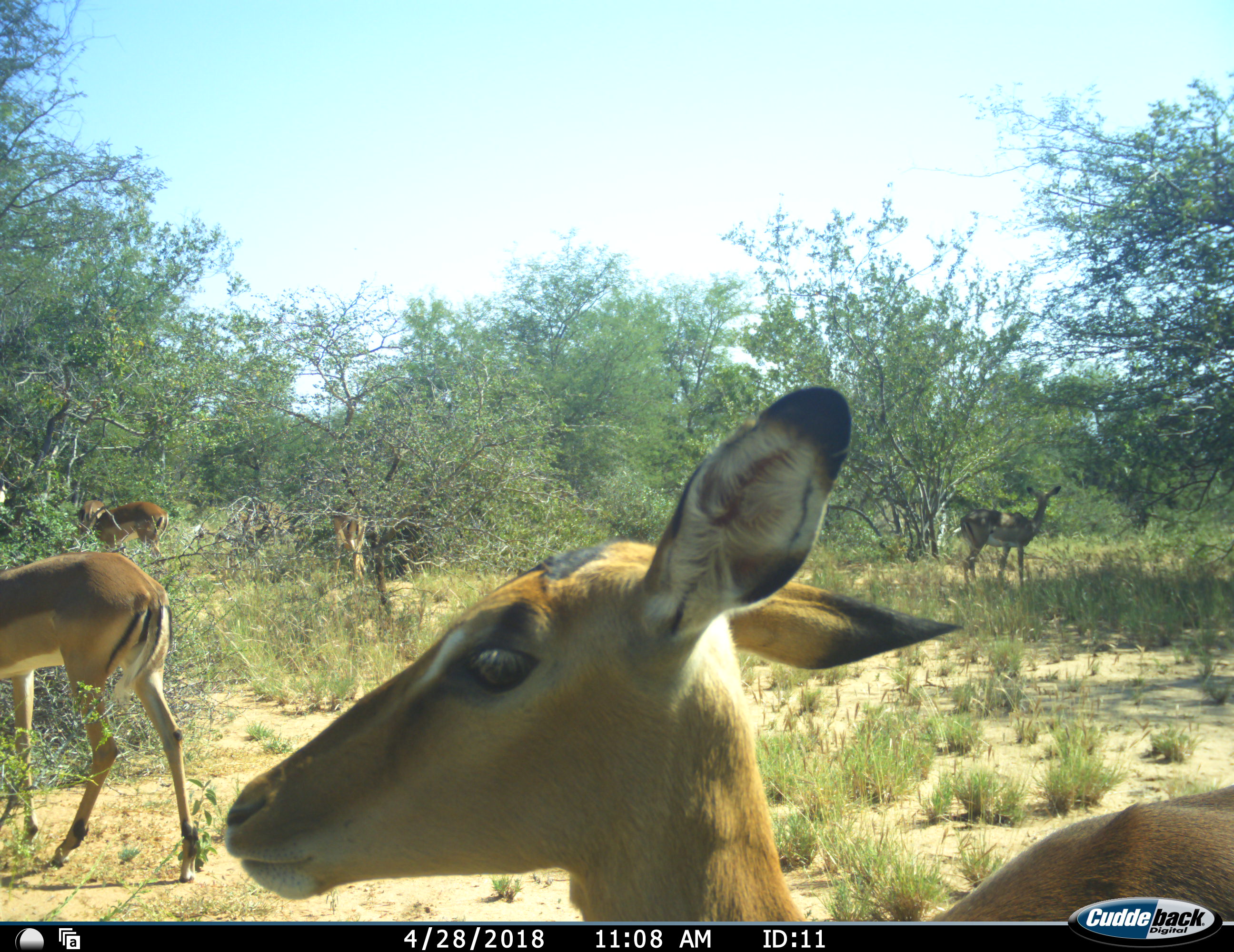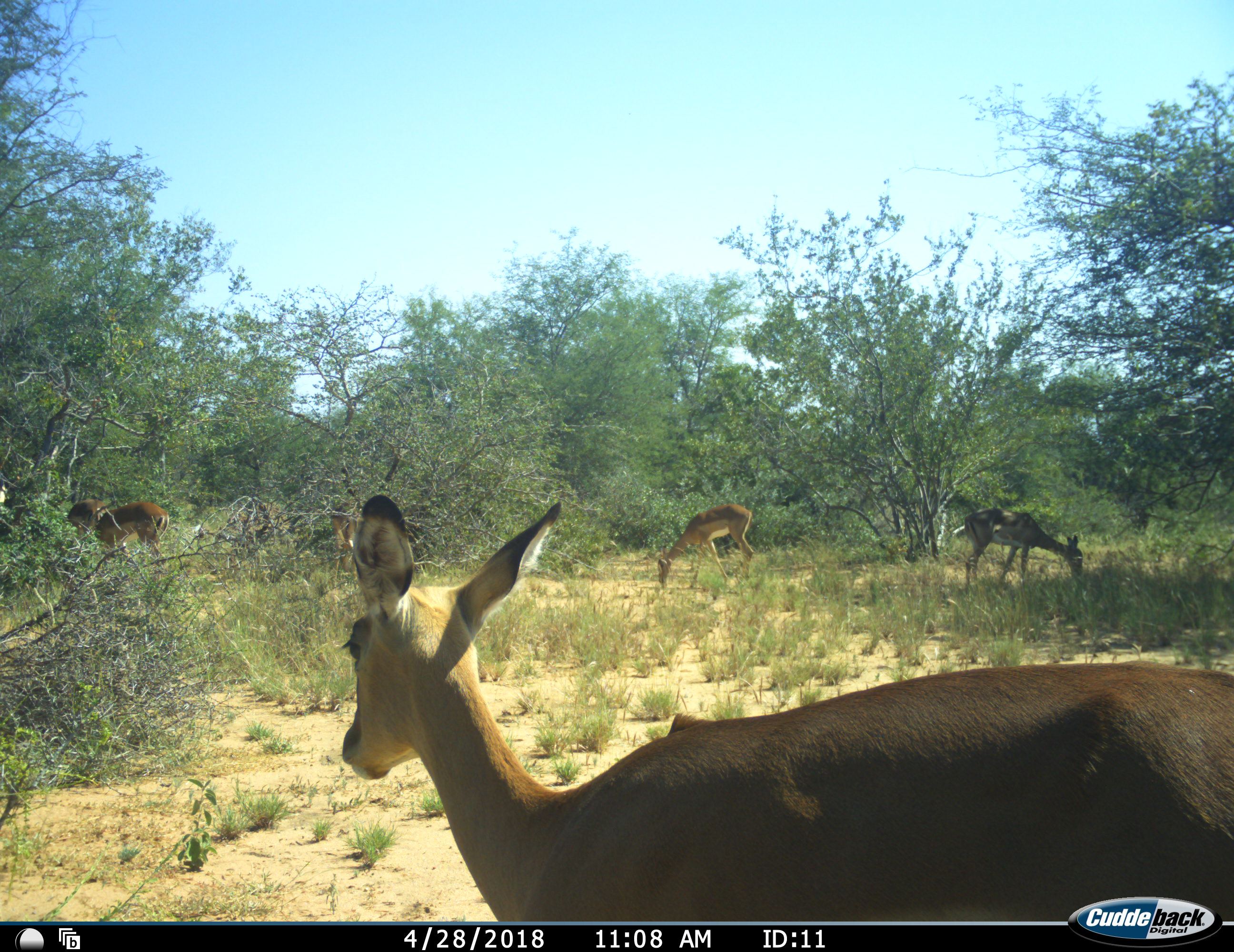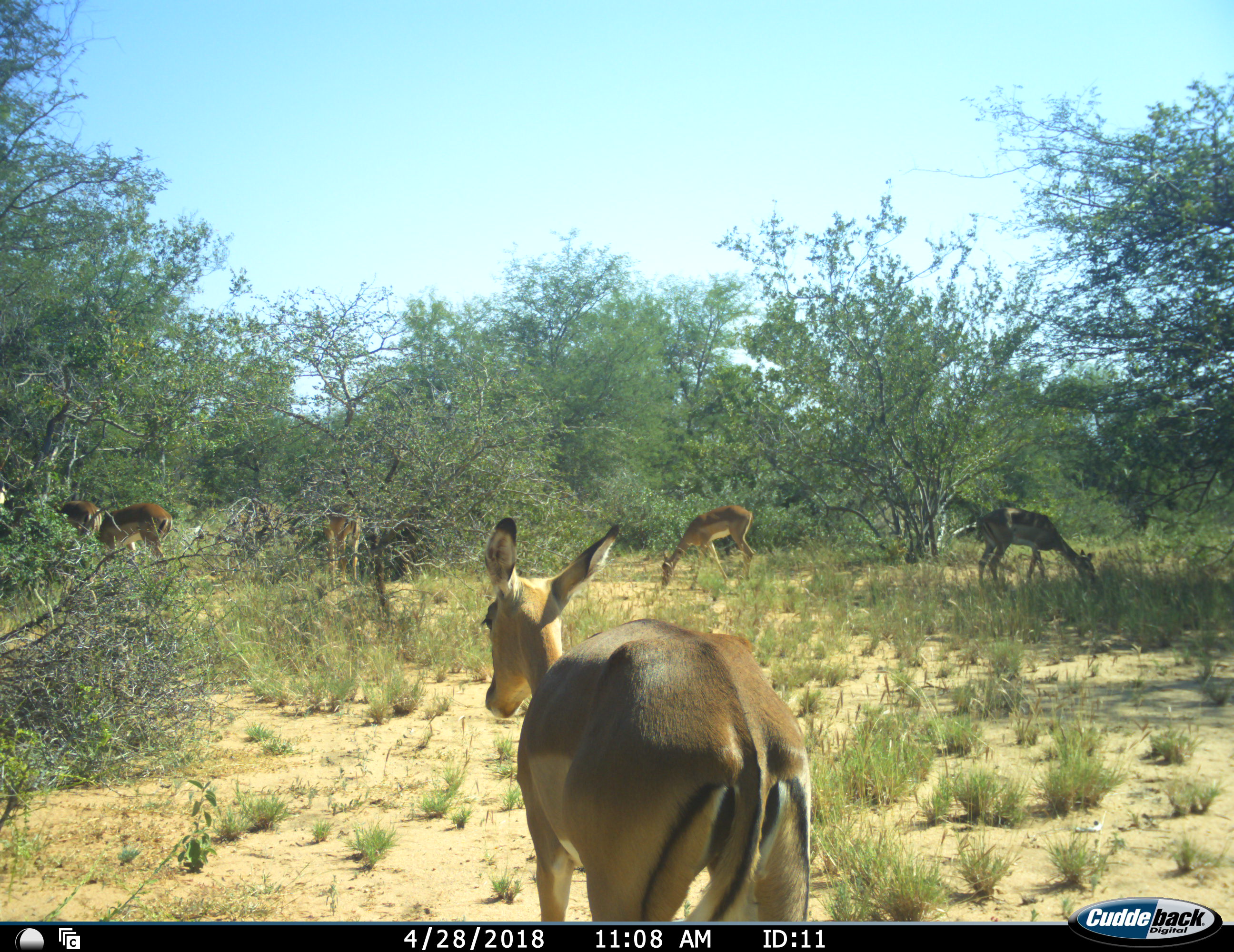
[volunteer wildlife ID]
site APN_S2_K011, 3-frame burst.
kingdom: Animalia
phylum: Chordata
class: Mammalia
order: Artiodactyla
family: Bovidae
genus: Aepyceros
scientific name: Aepyceros melampus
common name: impala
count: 6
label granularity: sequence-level